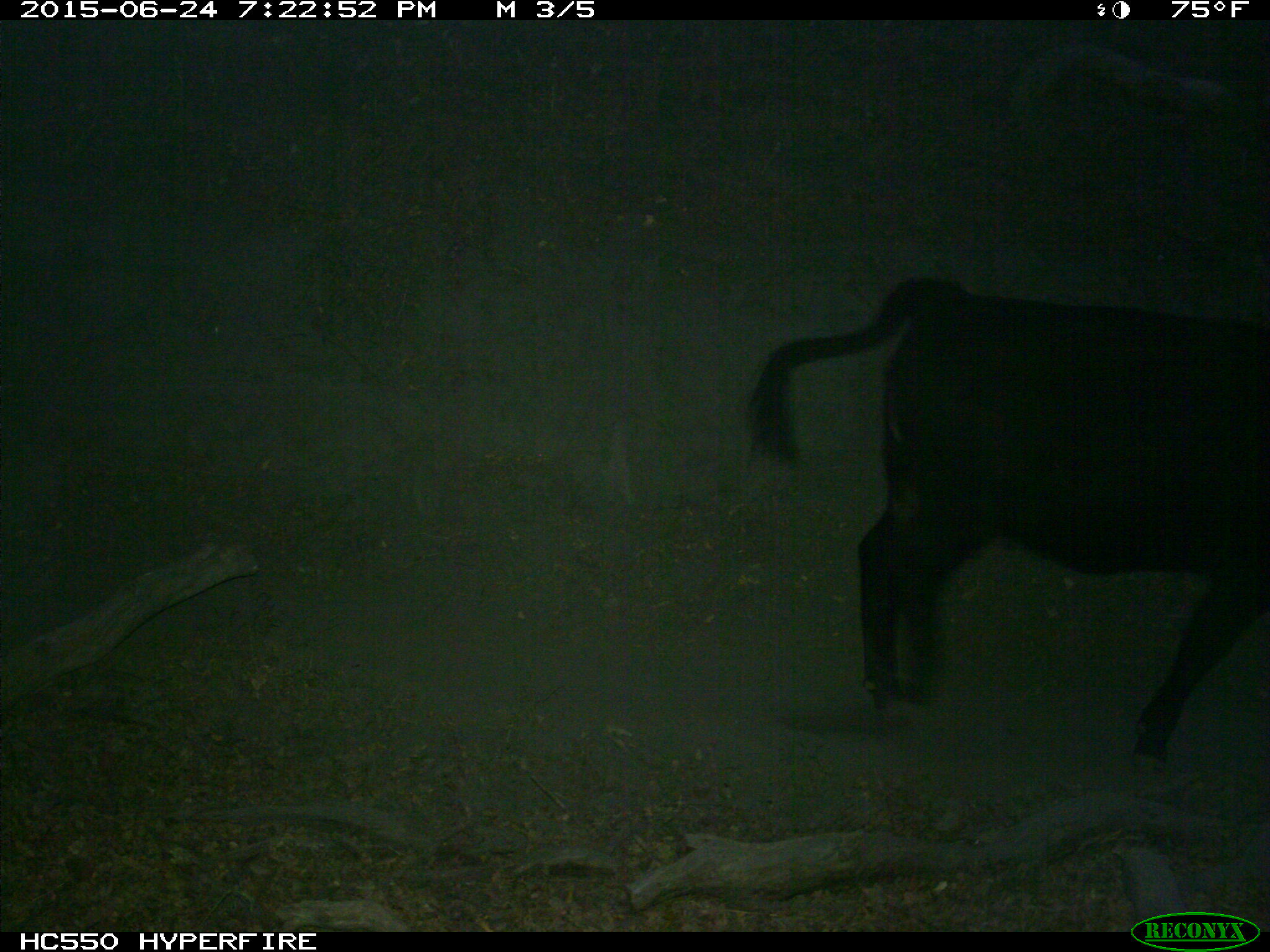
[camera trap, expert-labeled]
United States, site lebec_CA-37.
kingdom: Animalia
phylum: Chordata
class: Mammalia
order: Artiodactyla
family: Bovidae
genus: Bos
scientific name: Bos taurus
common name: domestic cow